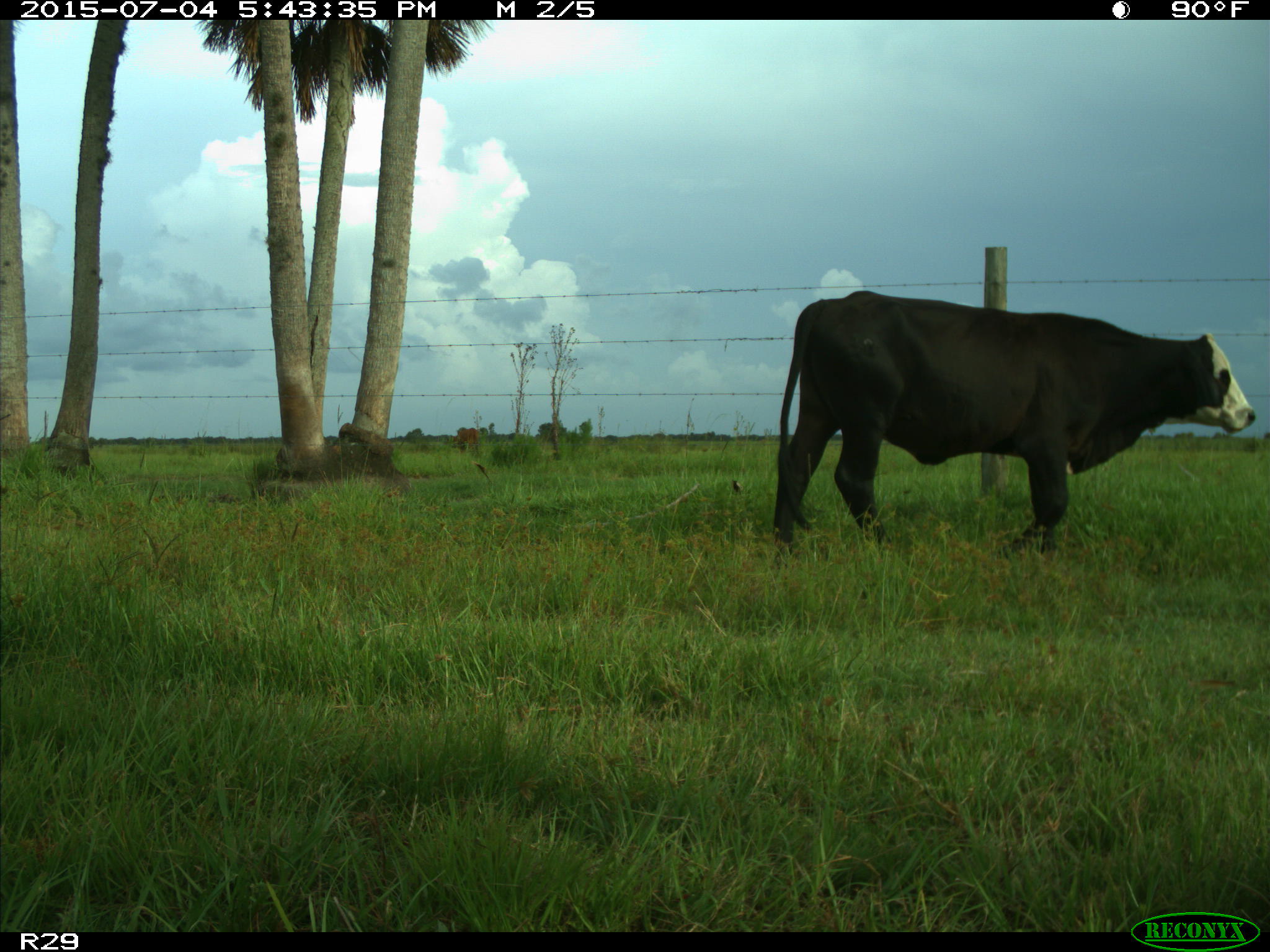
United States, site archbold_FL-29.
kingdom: Animalia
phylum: Chordata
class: Mammalia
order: Artiodactyla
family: Bovidae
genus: Bos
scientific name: Bos taurus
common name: domestic cow